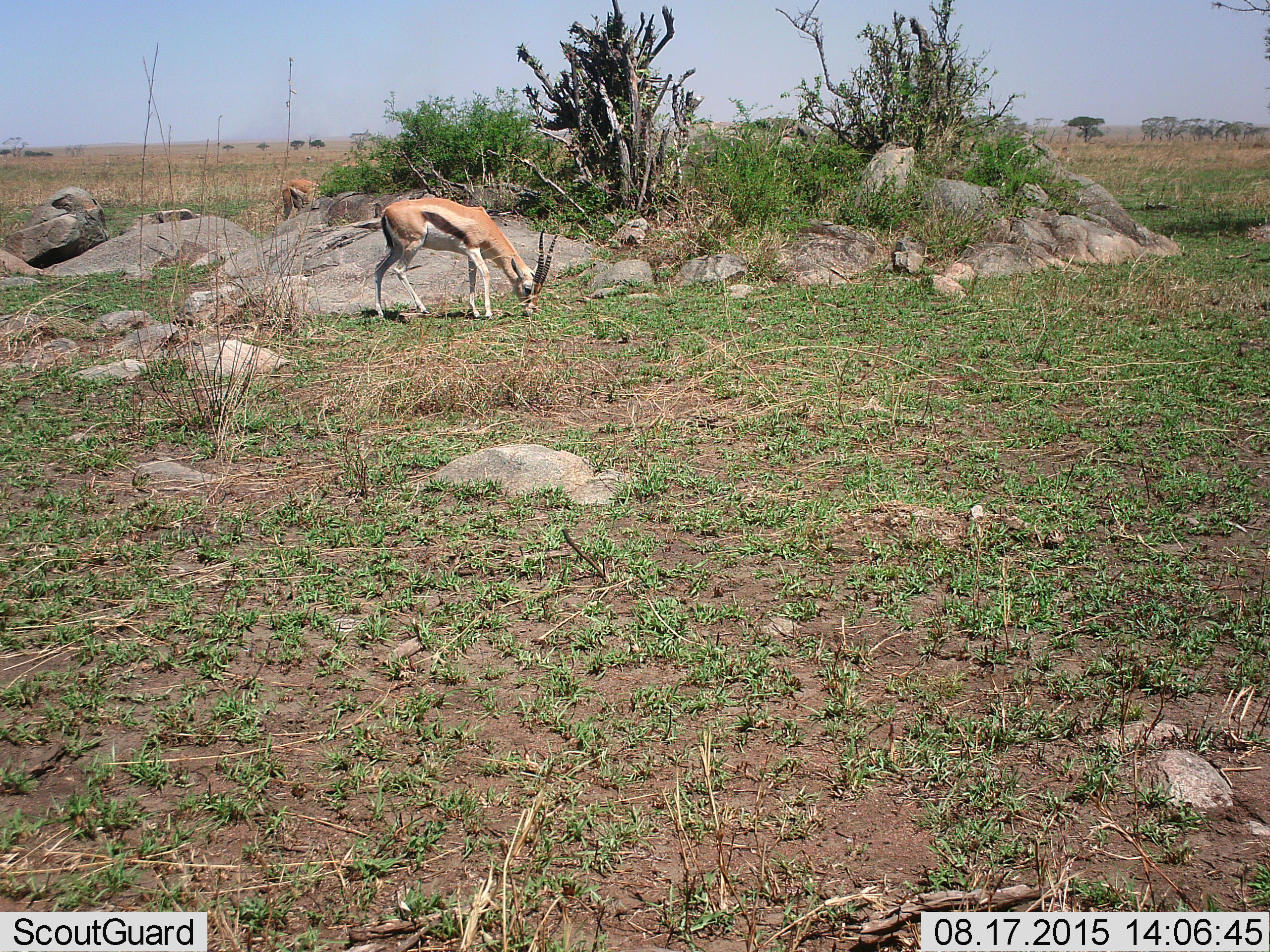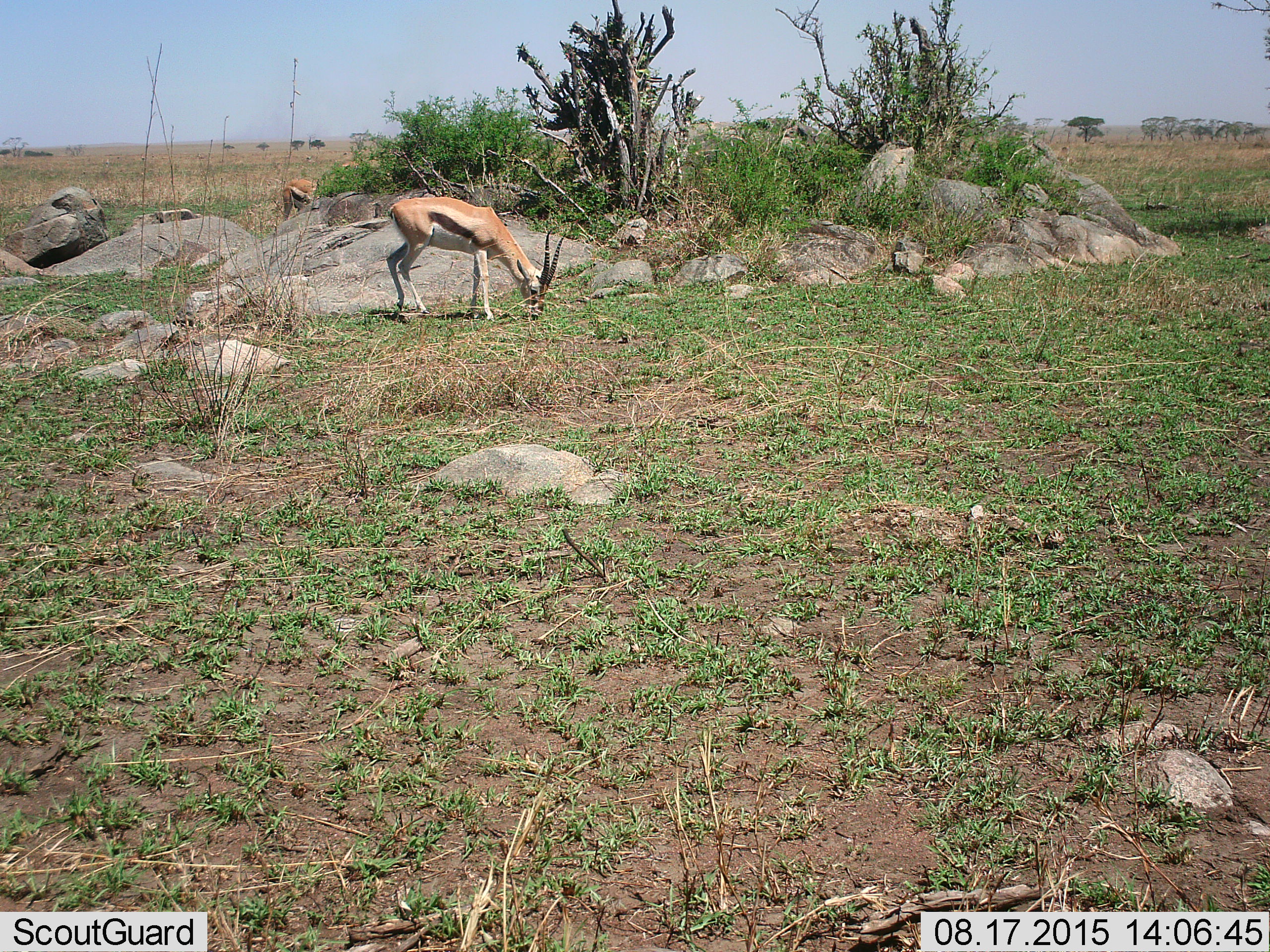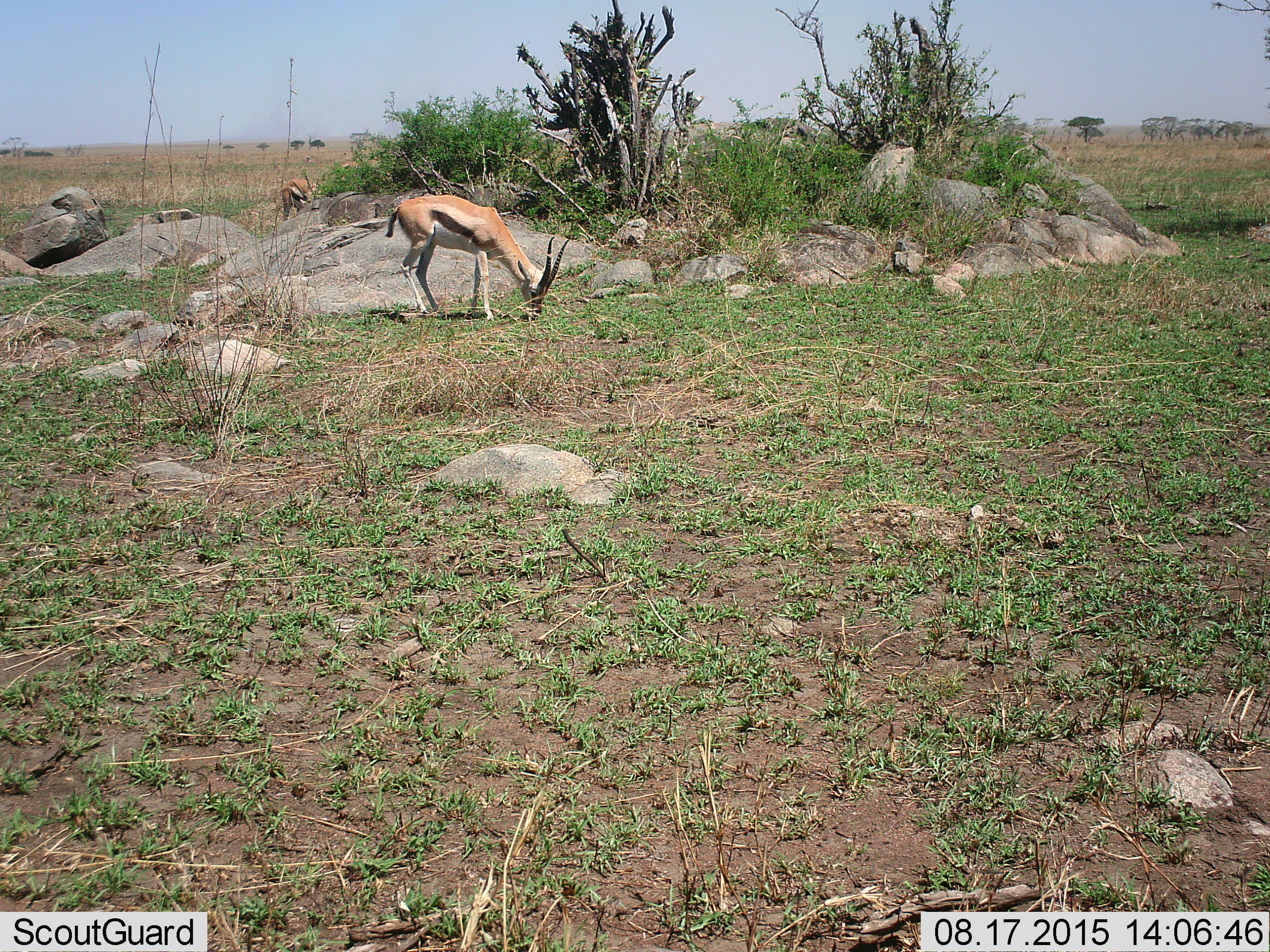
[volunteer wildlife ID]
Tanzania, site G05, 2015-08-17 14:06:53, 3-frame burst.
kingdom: Animalia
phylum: Chordata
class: Mammalia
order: Artiodactyla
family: Bovidae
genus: Eudorcas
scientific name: Eudorcas thomsonii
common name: thomson's gazelle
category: gazellethomsons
Gazellethomsons (thomson's gazelle) (Eudorcas thomsonii), count 2. Behavior (volunteer vote fractions): standing 28%, resting 0%, moving 17%, interacting 0%. Young present (vote fraction): 0%. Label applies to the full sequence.